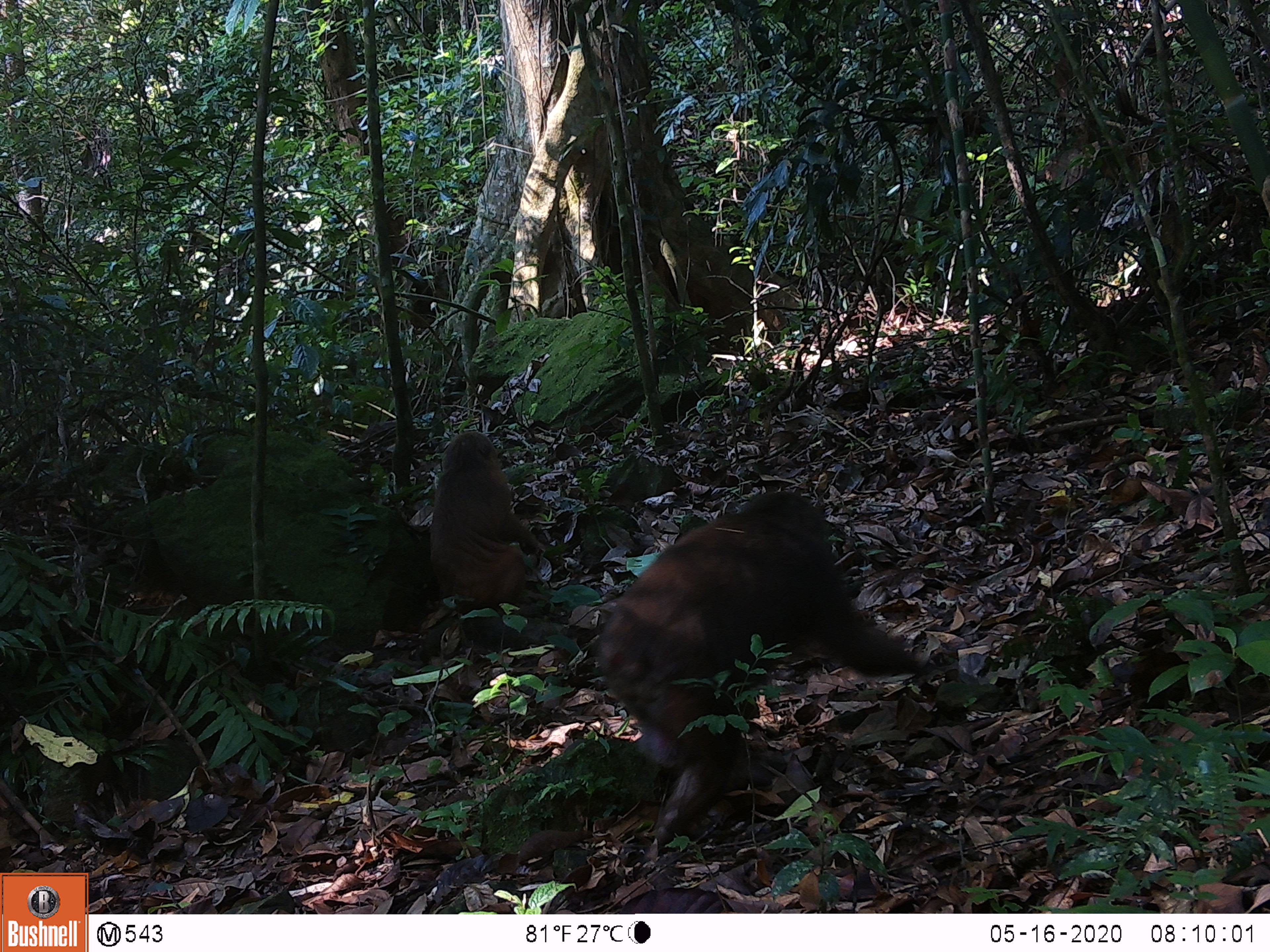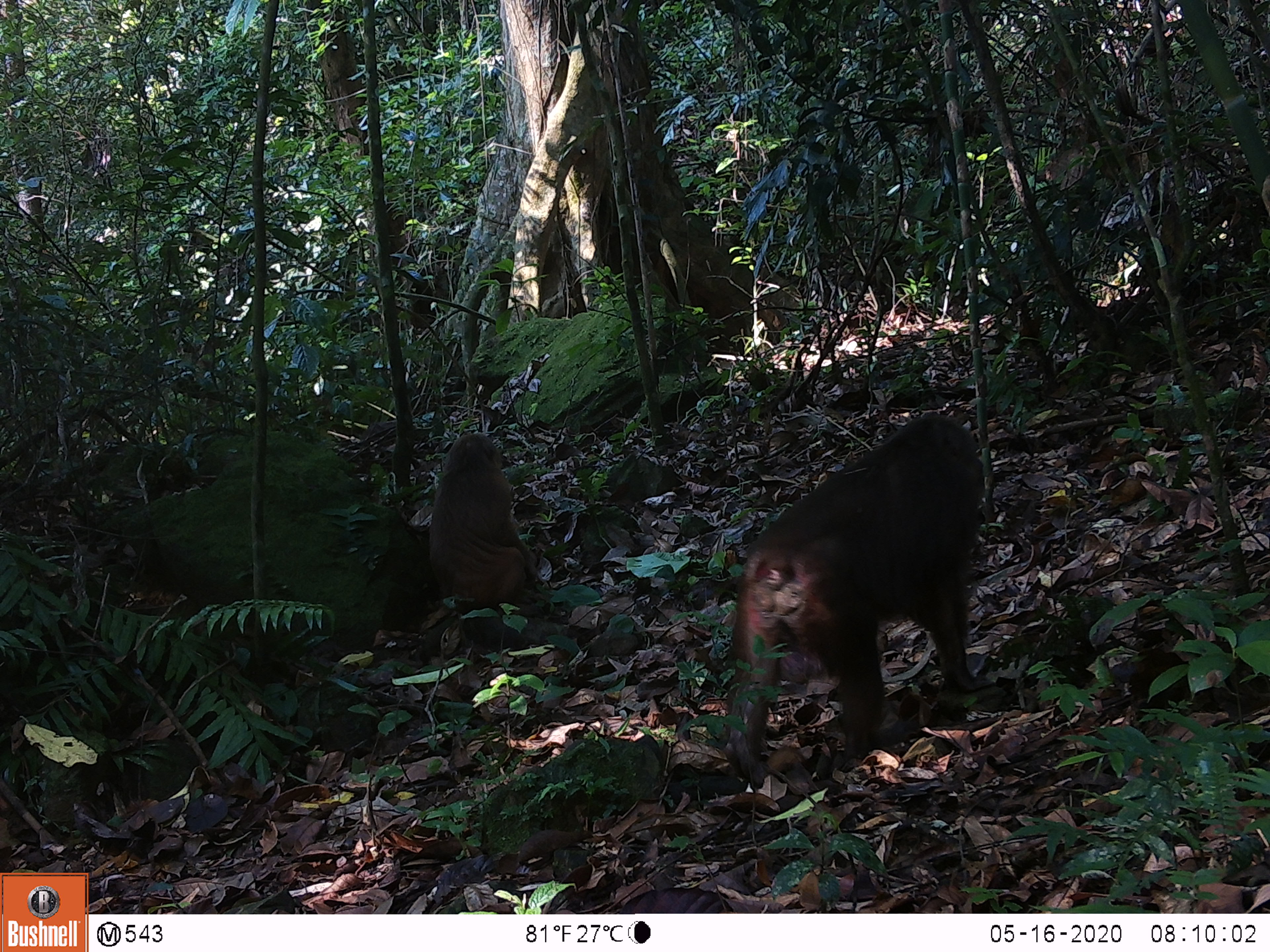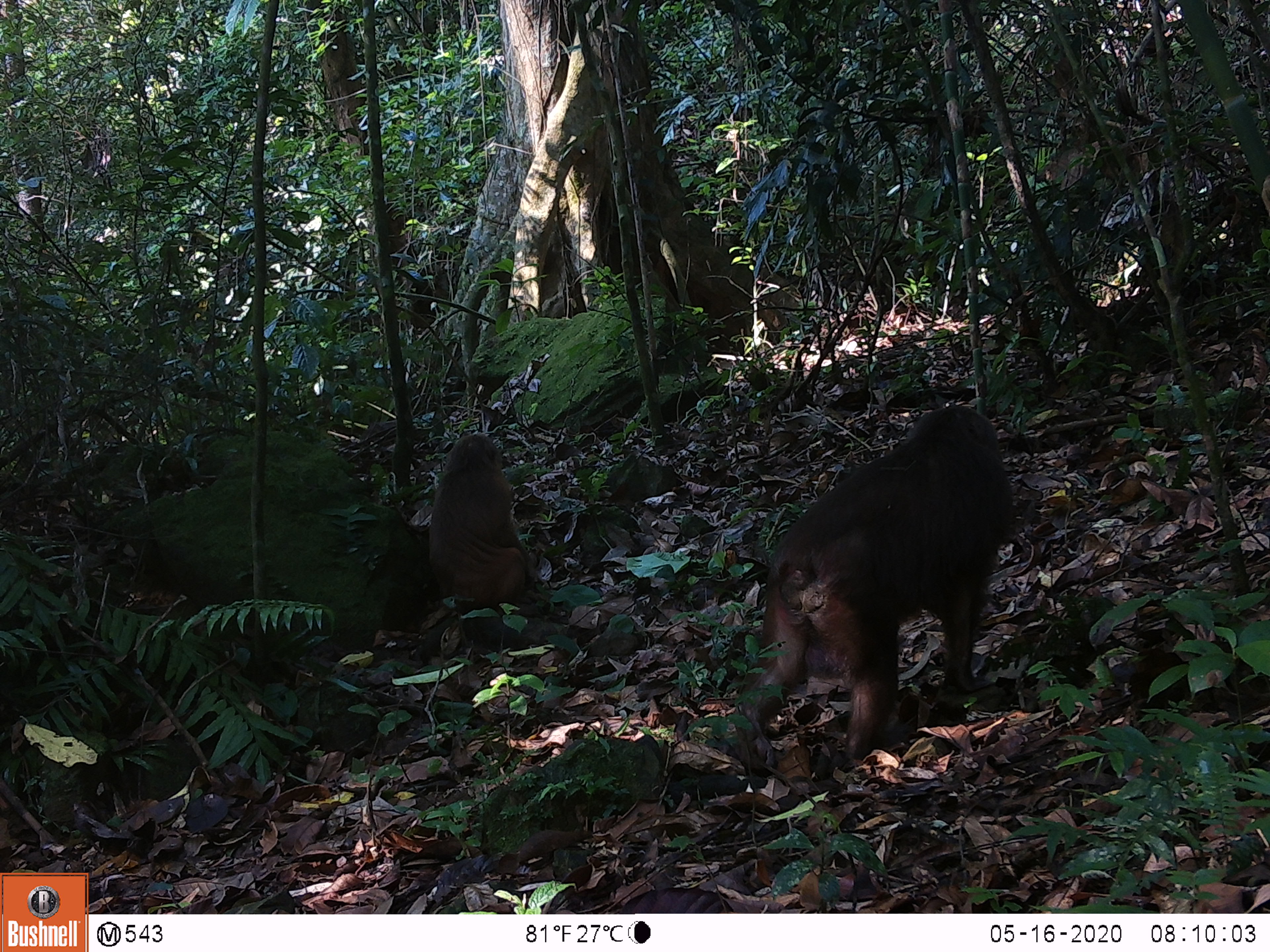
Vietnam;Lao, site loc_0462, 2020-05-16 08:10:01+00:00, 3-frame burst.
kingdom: Animalia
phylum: Chordata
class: Mammalia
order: Primates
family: Cercopithecidae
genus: Macaca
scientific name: Macaca arctoides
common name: stump-tailed macaque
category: stump tailed macaque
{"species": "stump tailed macaque (stump-tailed macaque) (Macaca arctoides)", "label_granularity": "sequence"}